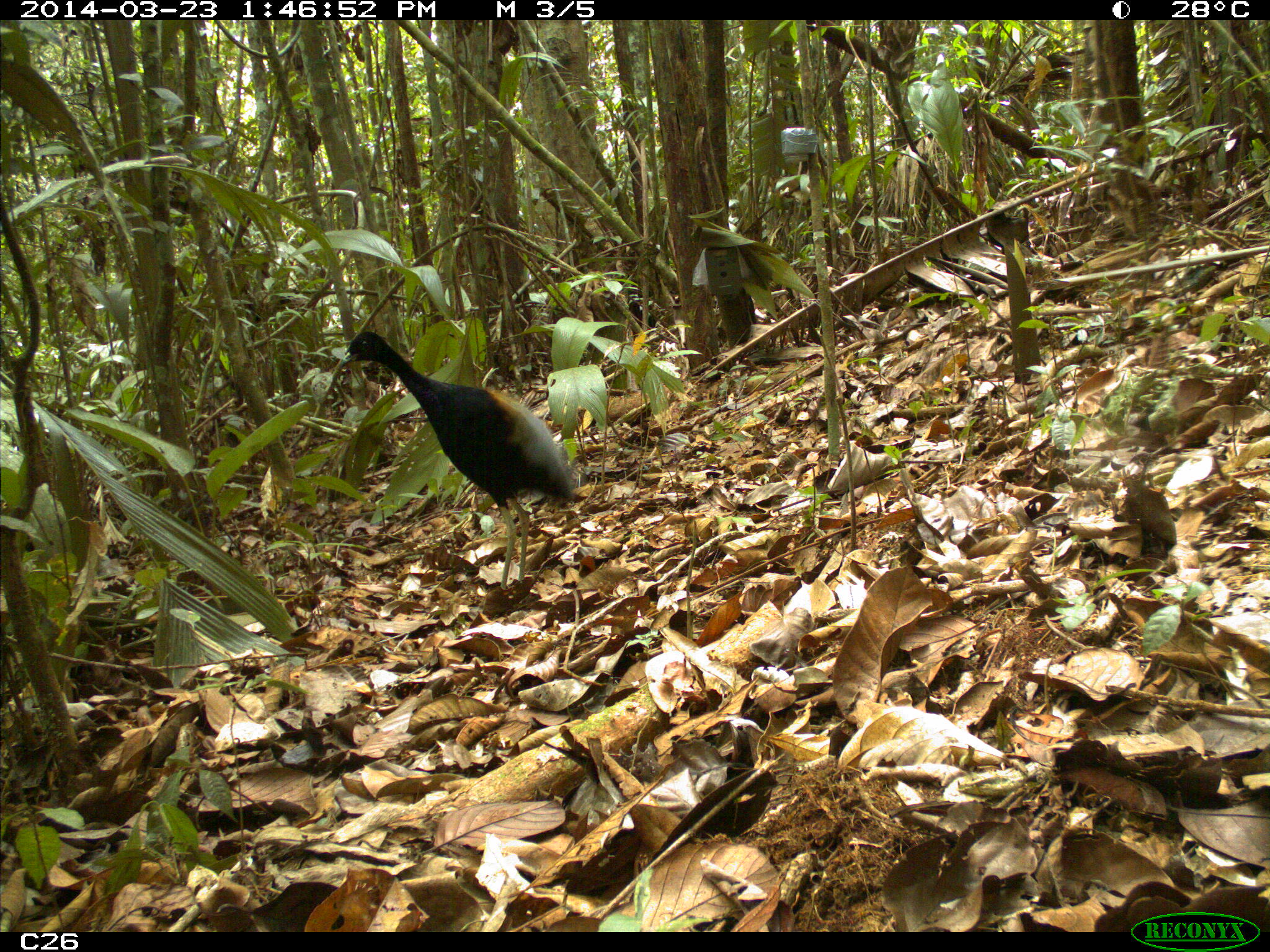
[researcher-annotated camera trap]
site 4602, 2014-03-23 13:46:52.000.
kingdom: Animalia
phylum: Chordata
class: Aves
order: Gruiformes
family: Psophiidae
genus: Psophia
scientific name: Psophia crepitans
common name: gray-winged trumpeter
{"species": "Psophia crepitans (gray-winged trumpeter)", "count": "1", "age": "adult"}